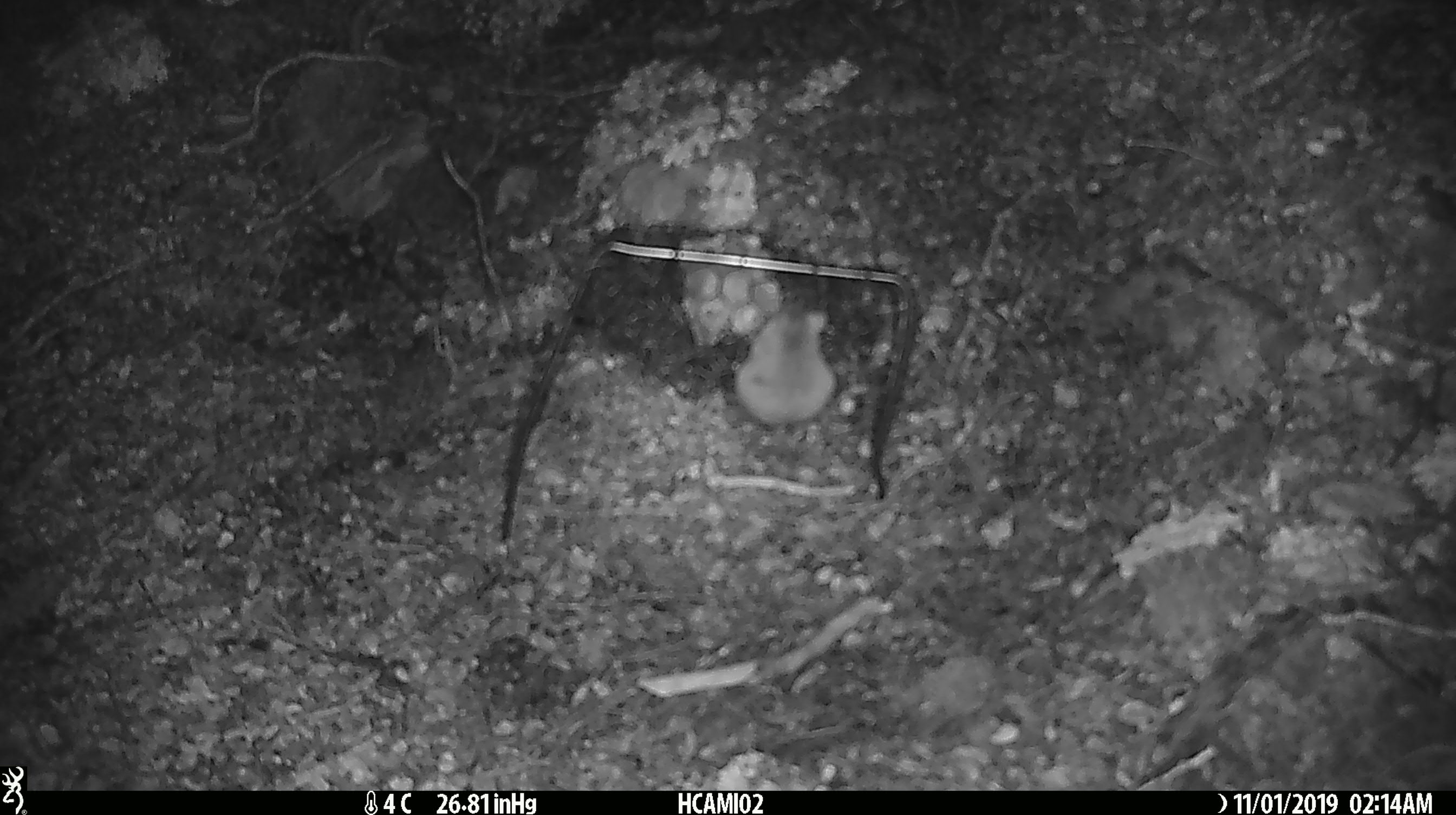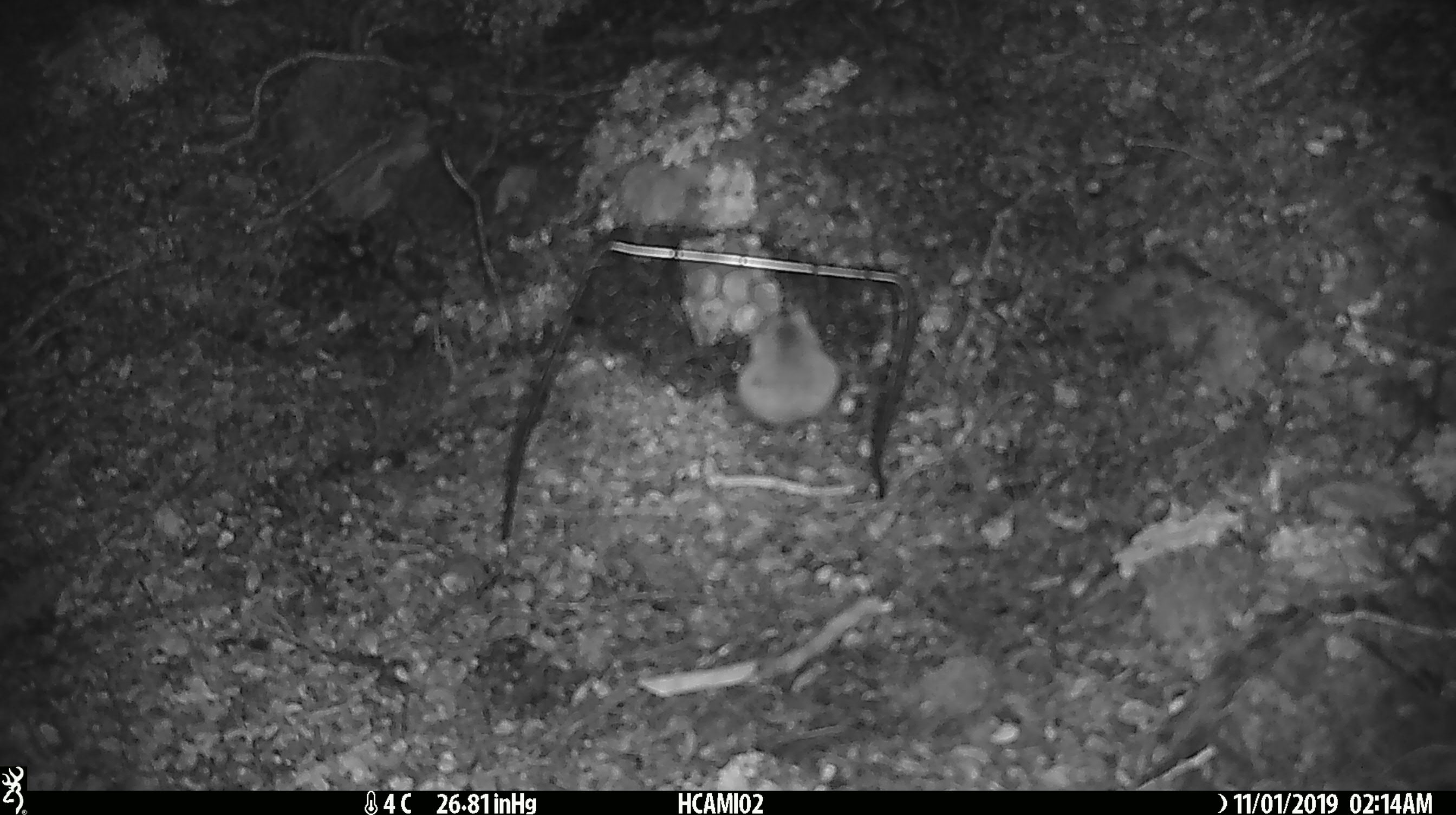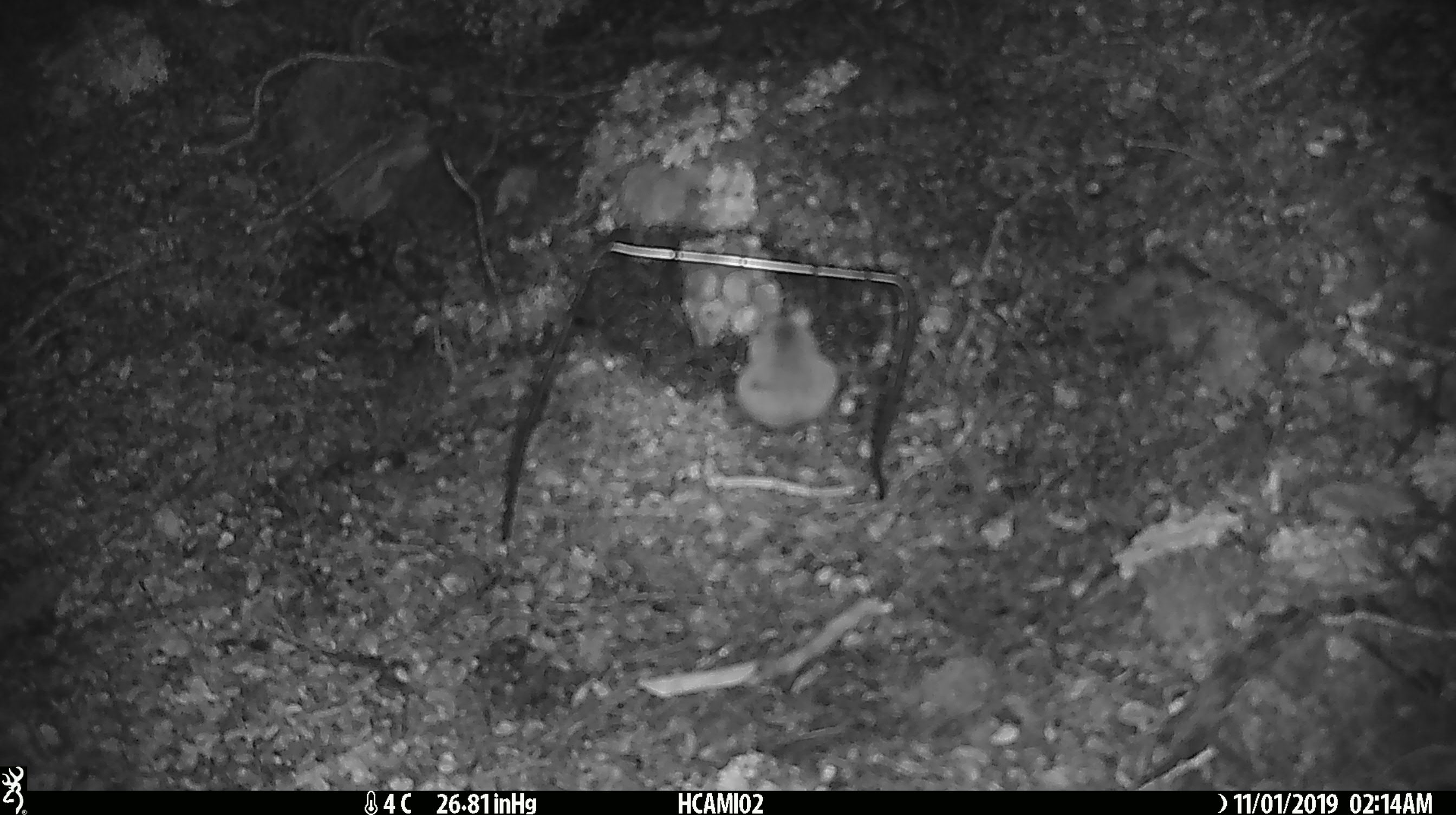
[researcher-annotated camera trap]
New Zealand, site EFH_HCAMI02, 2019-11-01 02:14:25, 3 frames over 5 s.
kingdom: Animalia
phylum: Chordata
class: Mammalia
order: Rodentia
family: Muridae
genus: Mus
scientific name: Mus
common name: mouse